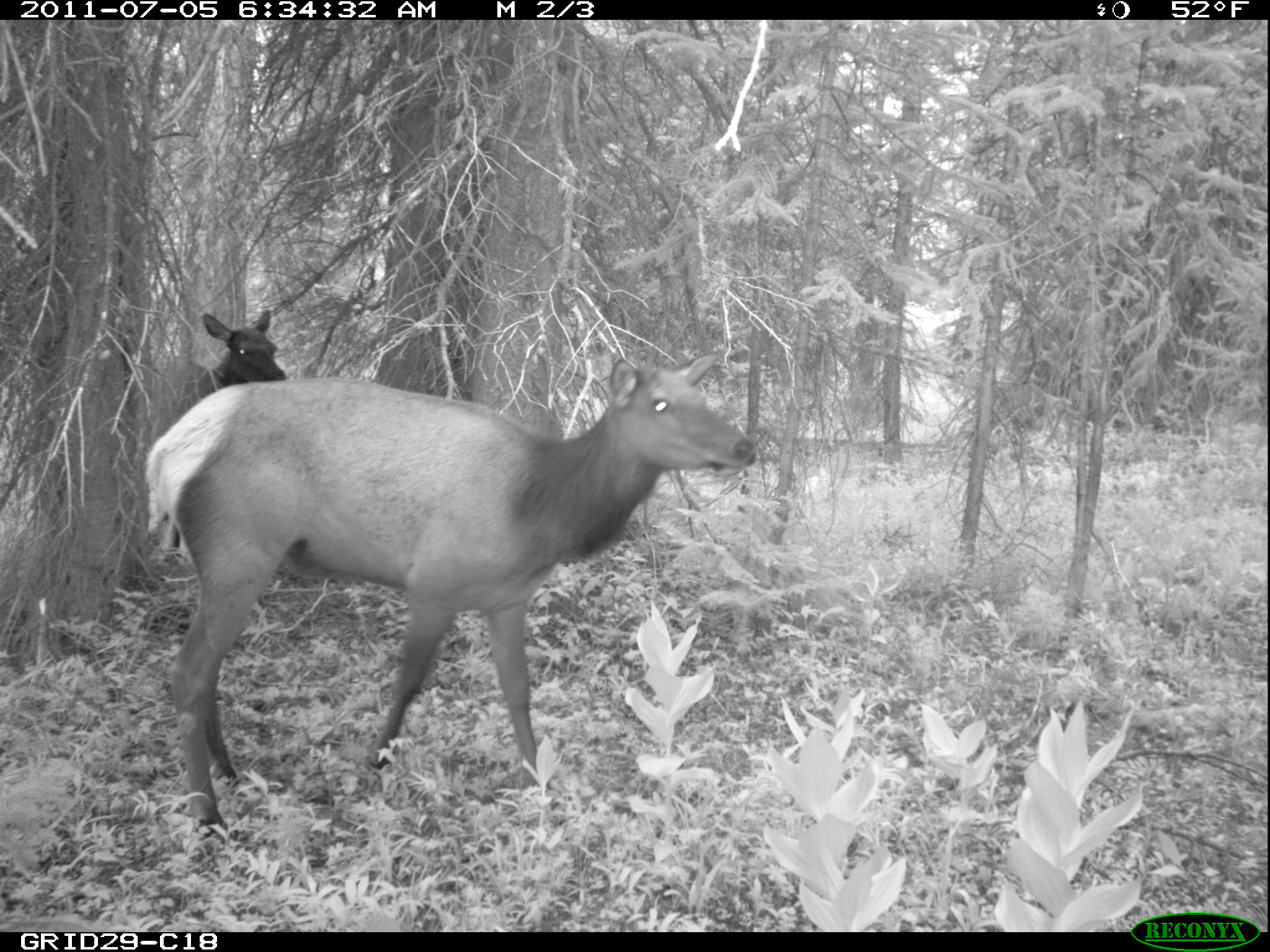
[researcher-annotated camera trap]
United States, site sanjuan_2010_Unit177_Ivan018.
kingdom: Animalia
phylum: Chordata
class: Mammalia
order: Artiodactyla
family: Cervidae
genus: Cervus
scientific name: Cervus elaphus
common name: red deer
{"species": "Cervus elaphus (red deer)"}